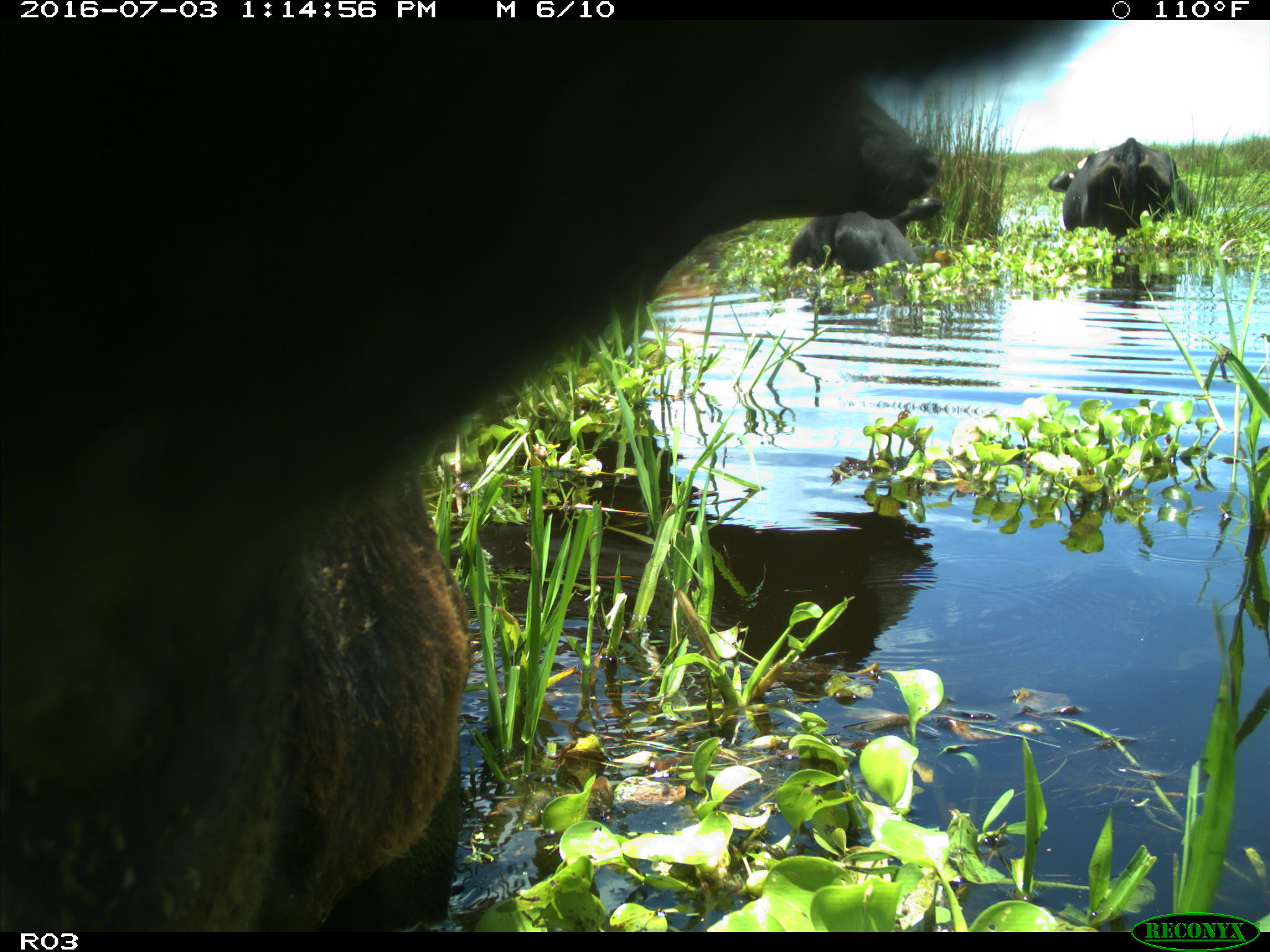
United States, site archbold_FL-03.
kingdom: Animalia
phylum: Chordata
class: Mammalia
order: Artiodactyla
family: Bovidae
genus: Bos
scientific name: Bos taurus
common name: domestic cow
Bos taurus (domestic cow).